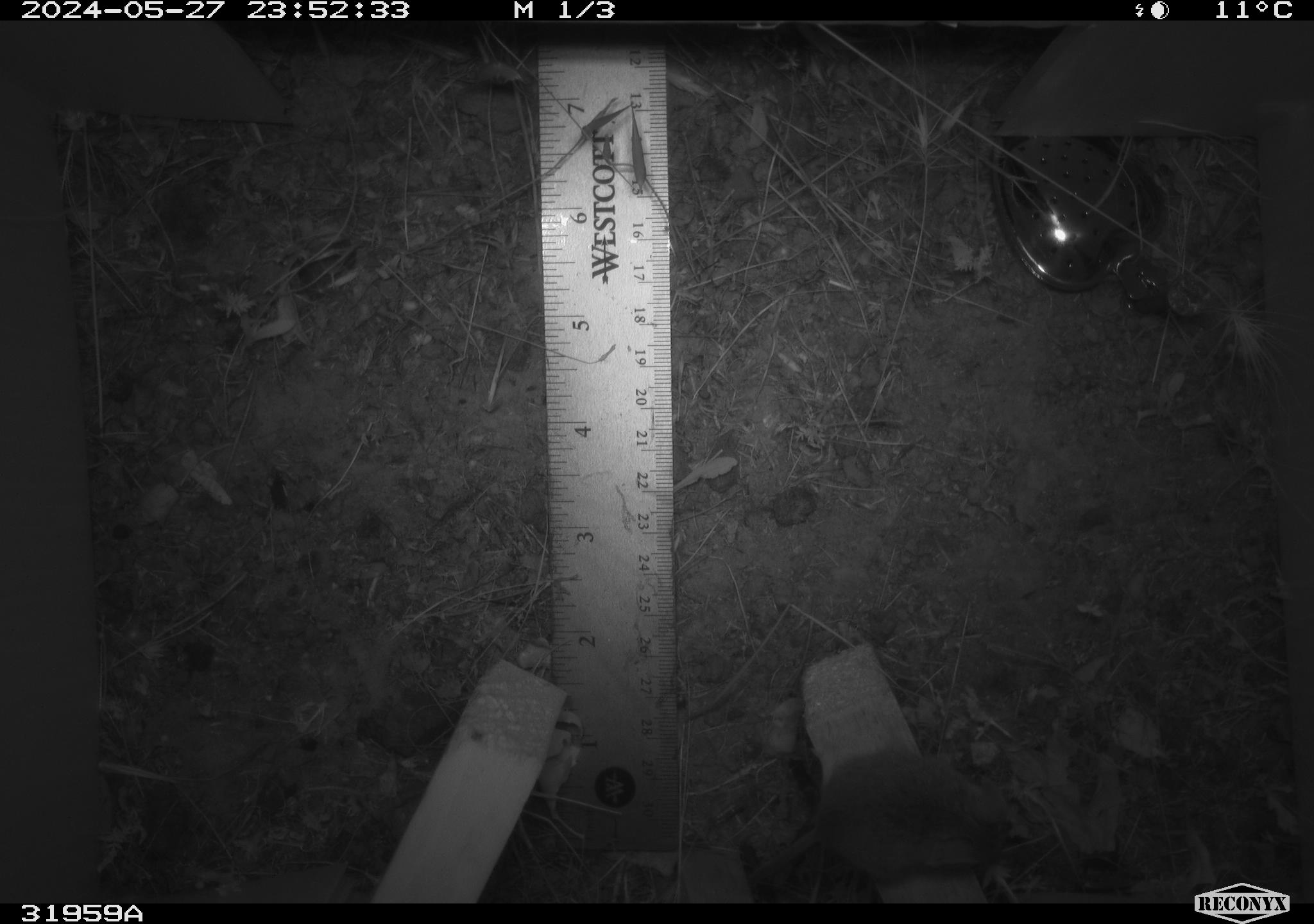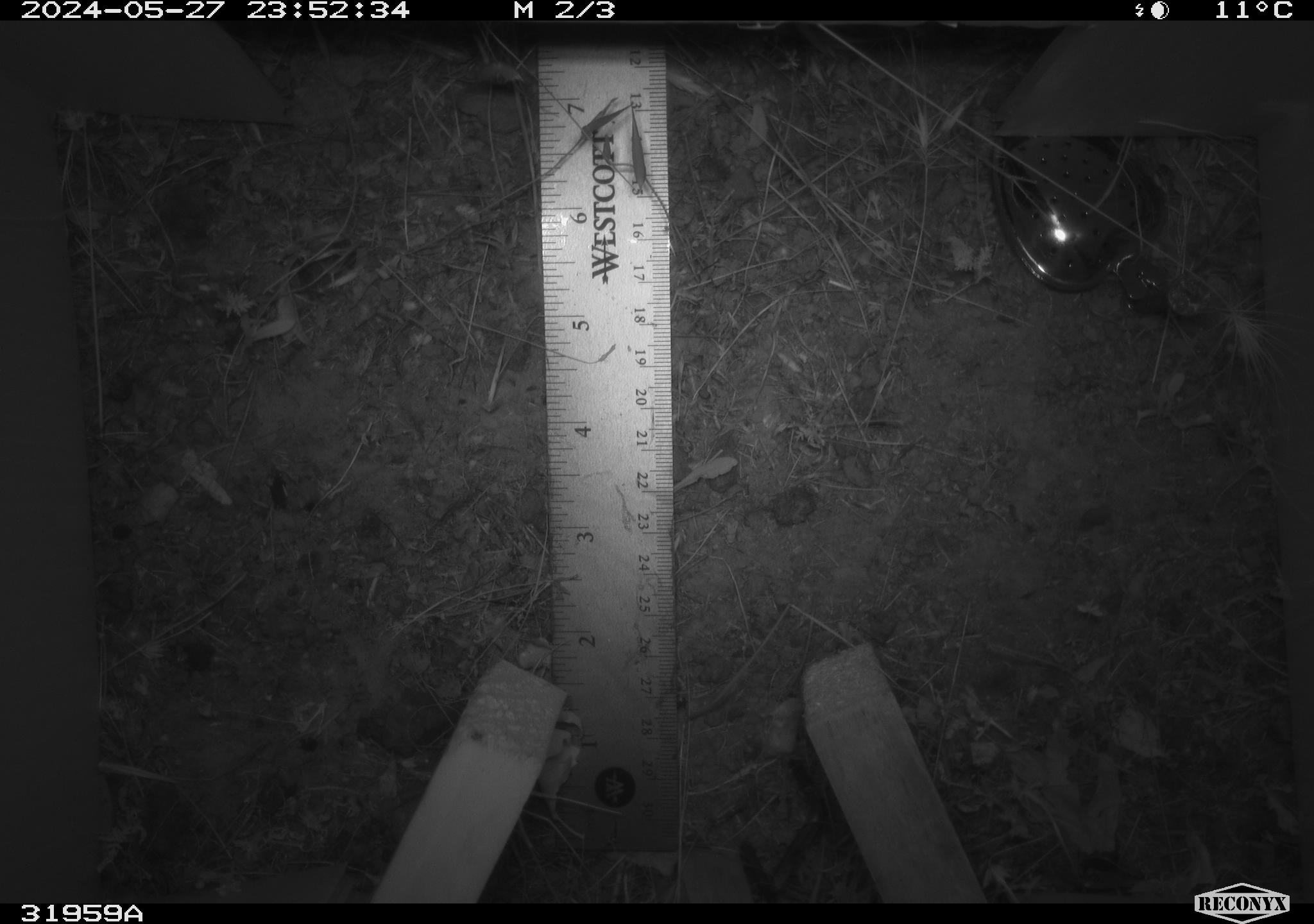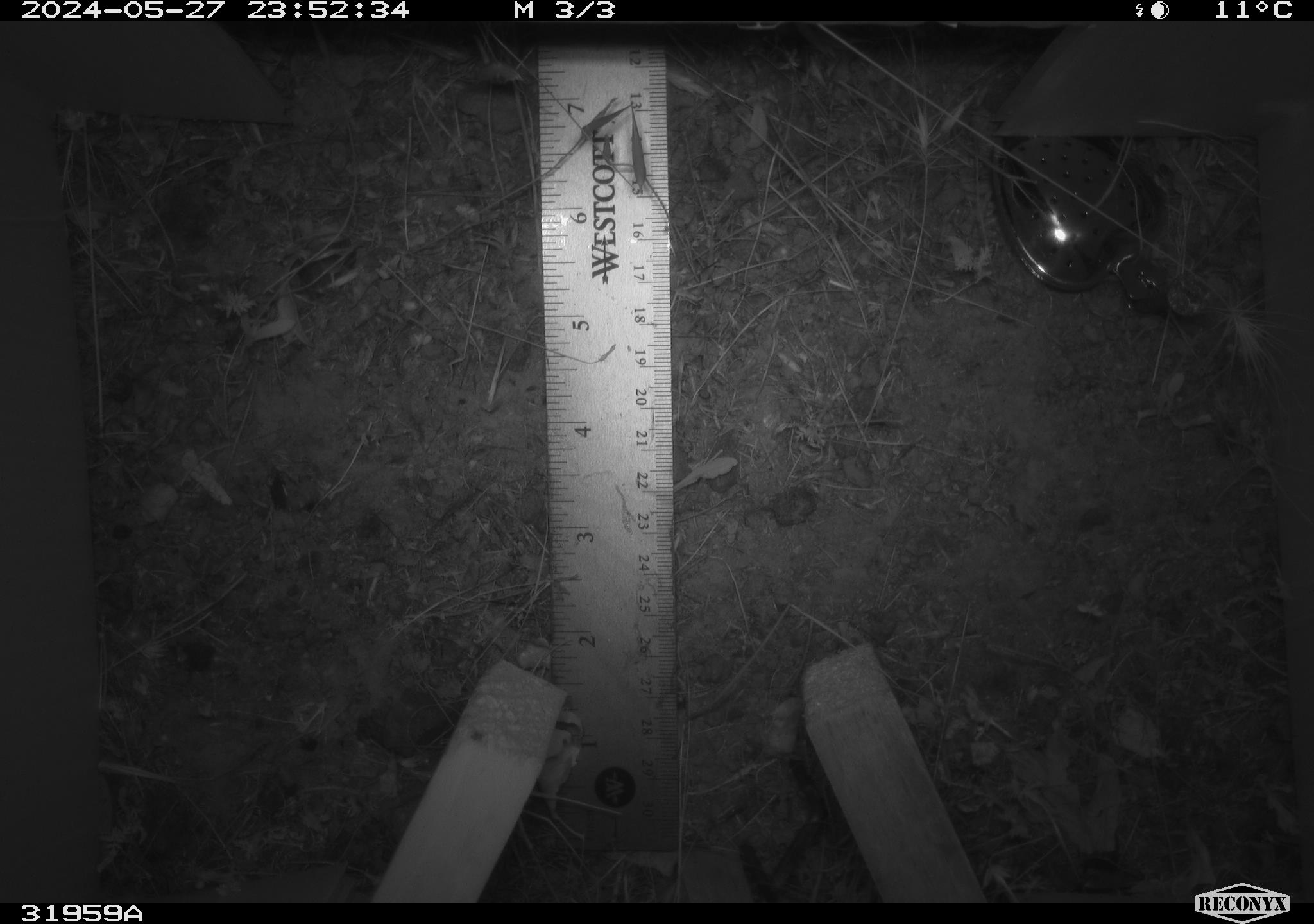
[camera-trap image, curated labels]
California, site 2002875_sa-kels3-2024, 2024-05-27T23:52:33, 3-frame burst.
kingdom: Animalia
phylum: Chordata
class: Mammalia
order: Rodentia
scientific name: Rodentia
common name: rodent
Rodent (Rodentia).